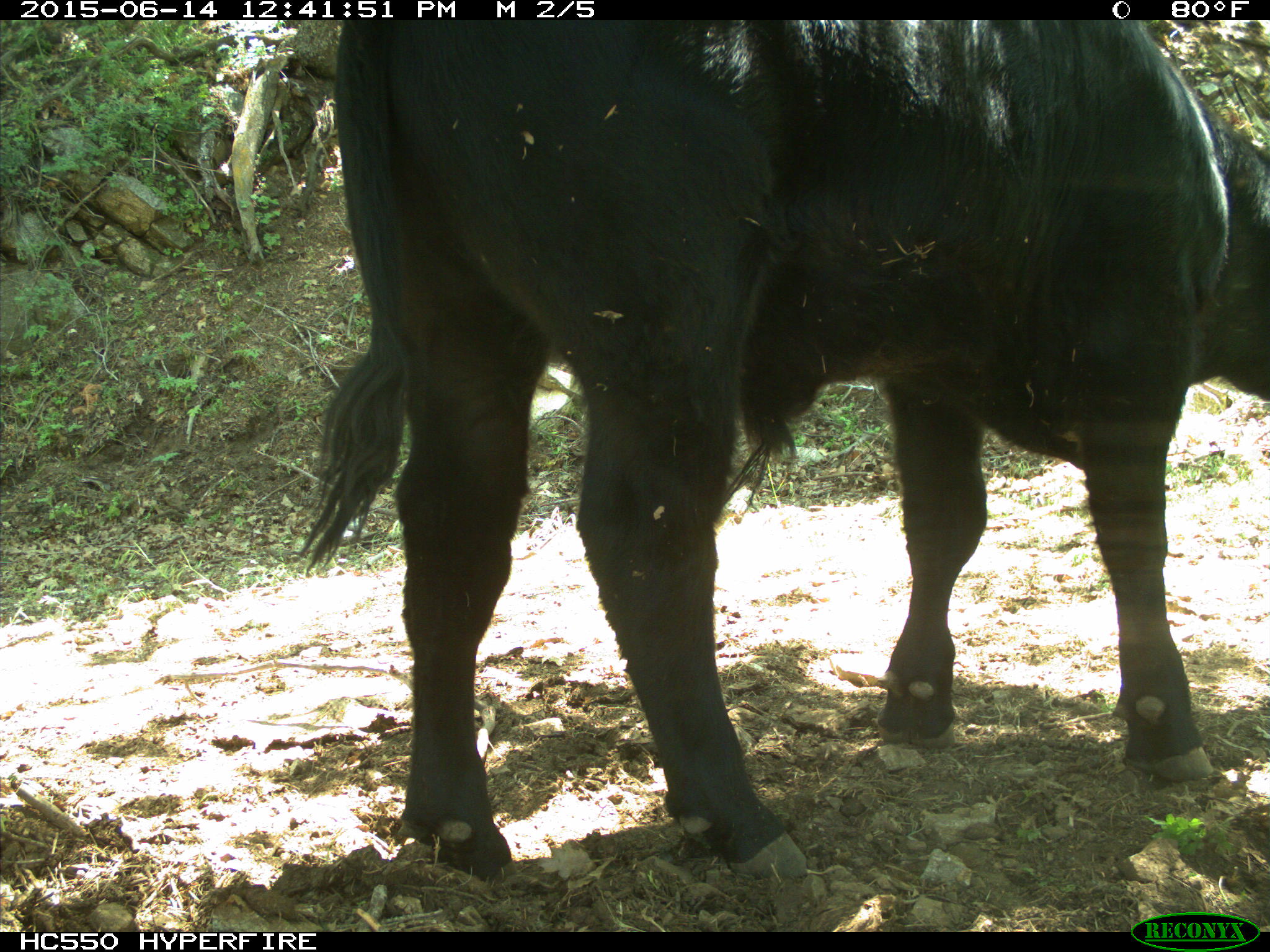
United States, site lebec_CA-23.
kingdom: Animalia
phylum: Chordata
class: Mammalia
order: Artiodactyla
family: Bovidae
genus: Bos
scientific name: Bos taurus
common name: domestic cow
Bos taurus (domestic cow).